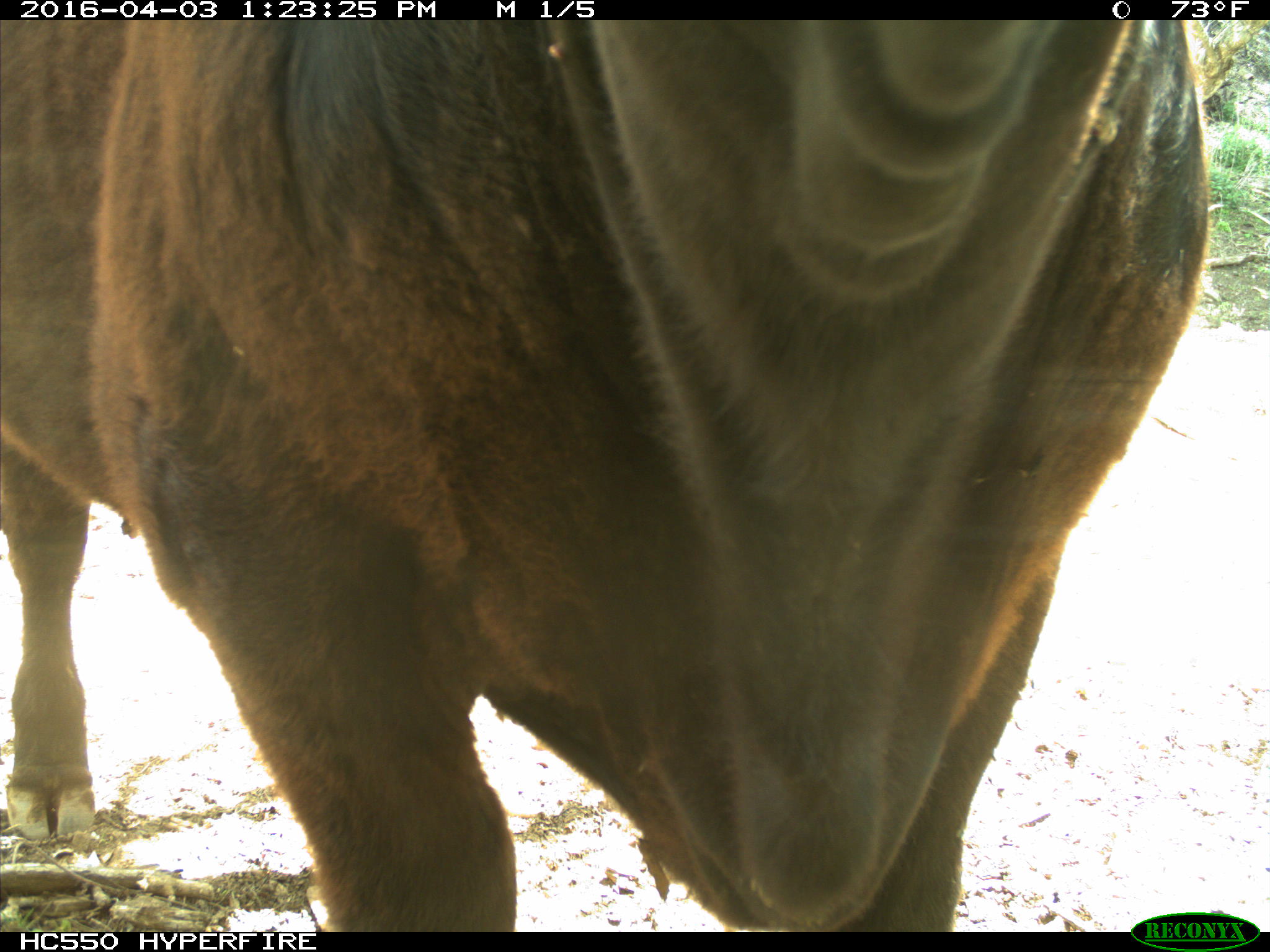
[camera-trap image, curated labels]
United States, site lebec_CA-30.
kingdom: Animalia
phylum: Chordata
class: Mammalia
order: Artiodactyla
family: Bovidae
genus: Bos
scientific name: Bos taurus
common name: domestic cow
Bos taurus (domestic cow).